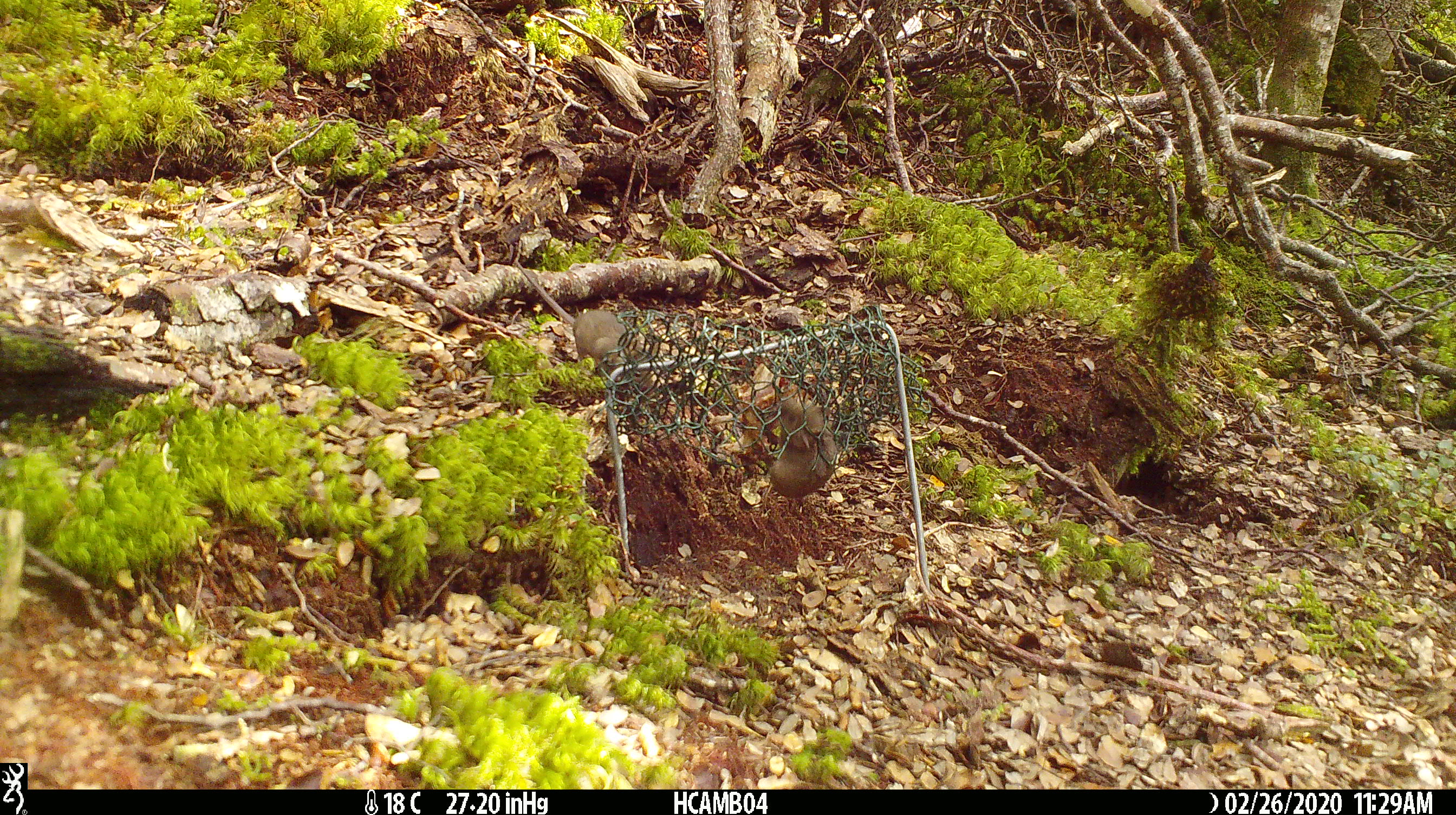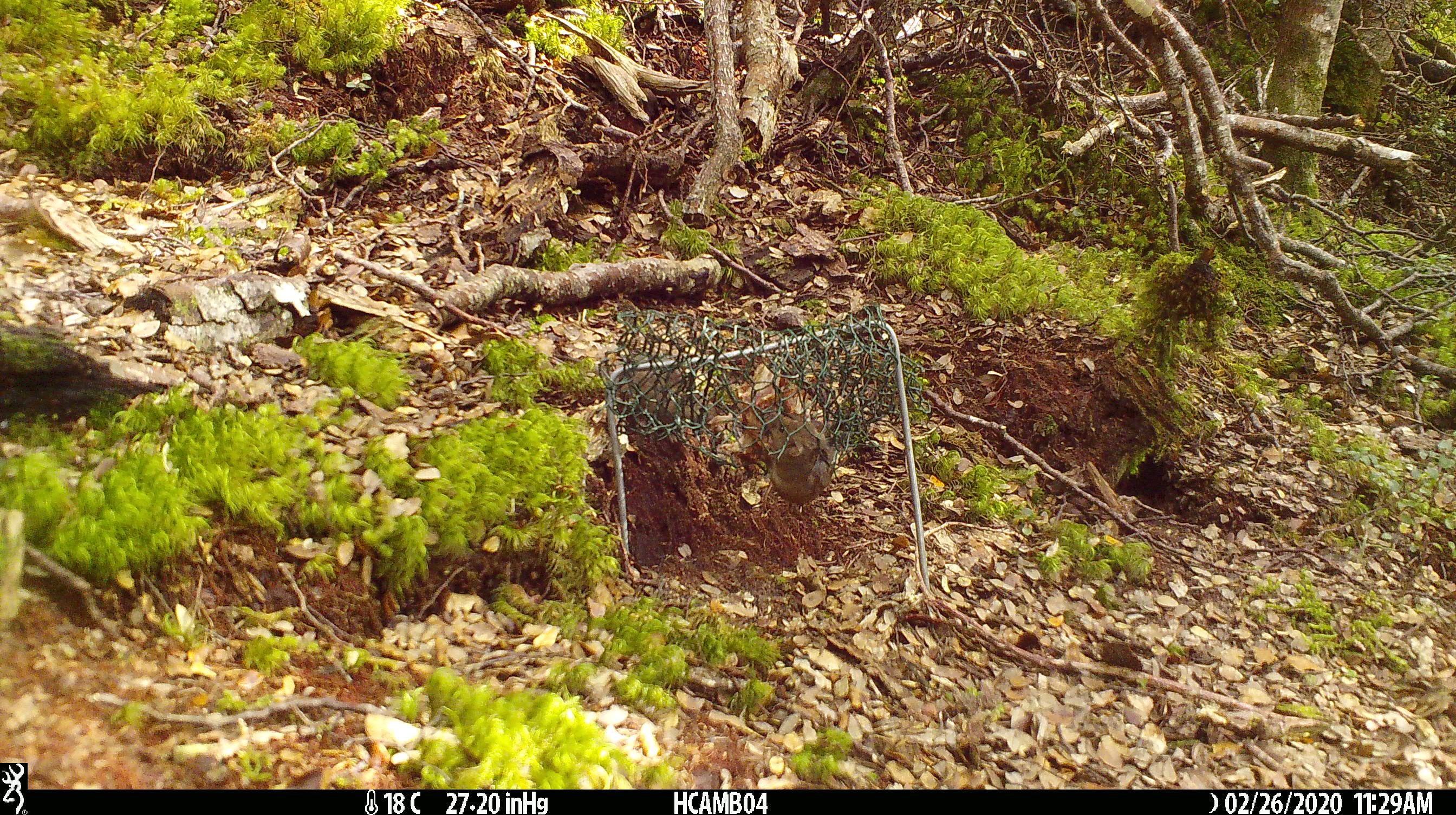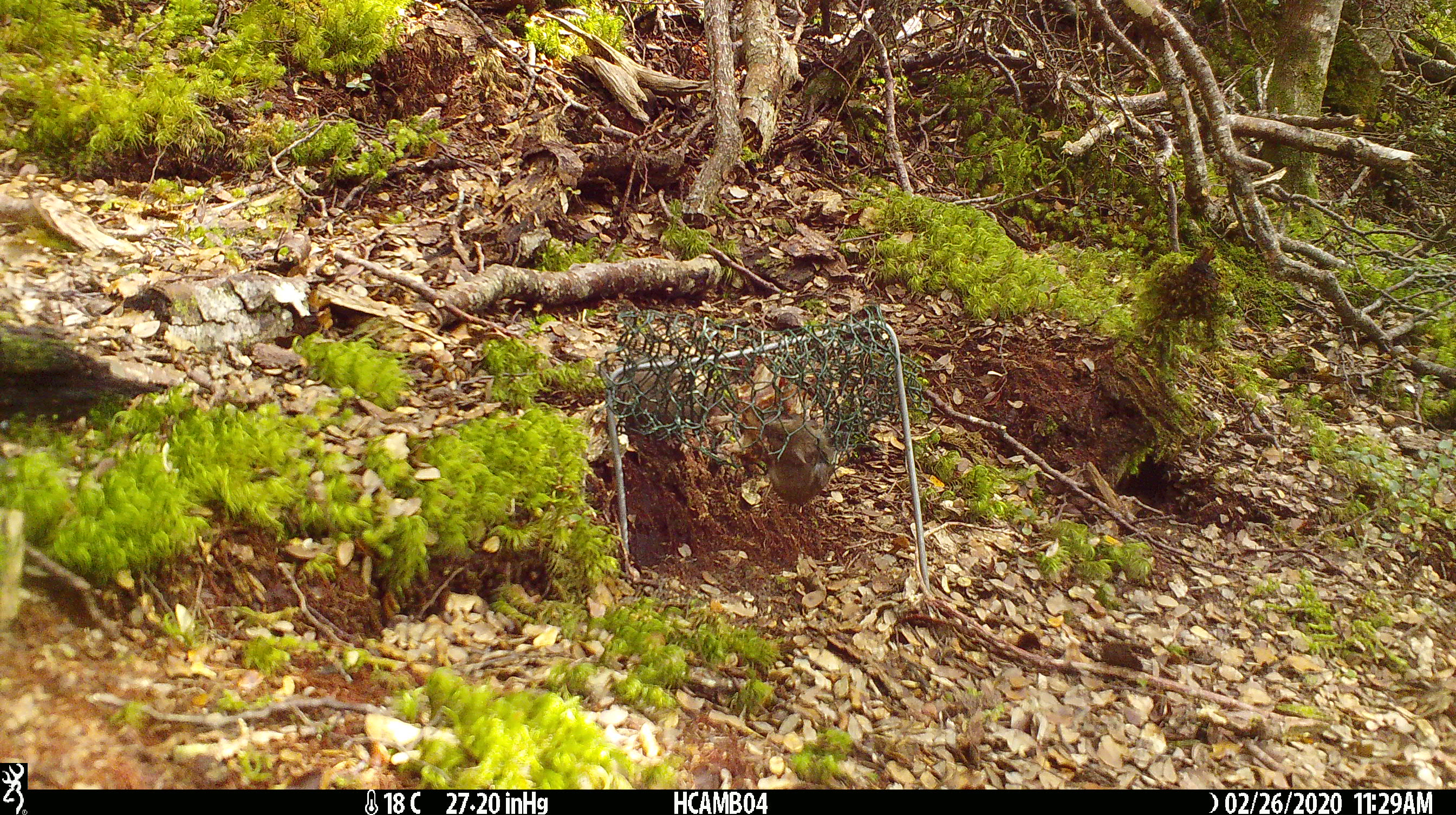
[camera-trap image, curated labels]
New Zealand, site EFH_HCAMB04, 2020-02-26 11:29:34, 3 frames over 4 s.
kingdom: Animalia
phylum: Chordata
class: Mammalia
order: Rodentia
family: Muridae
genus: Mus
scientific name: Mus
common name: mouse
Mouse (Mus).